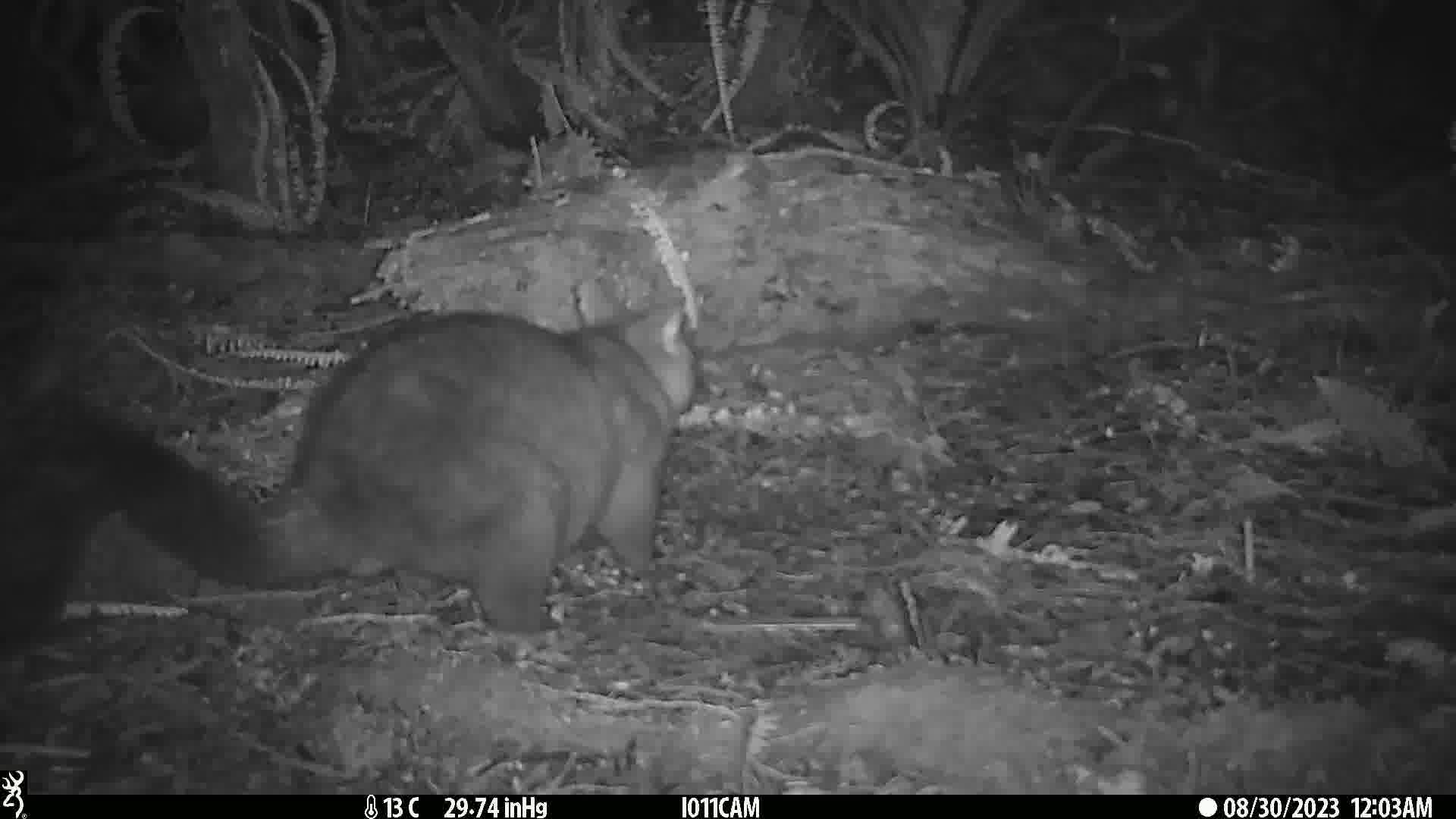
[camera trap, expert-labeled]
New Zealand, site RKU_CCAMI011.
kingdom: Animalia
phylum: Chordata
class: Mammalia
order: Diprotodontia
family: Phalangeridae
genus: Trichosurus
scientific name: Trichosurus vulpecula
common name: common brushtail possum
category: possum